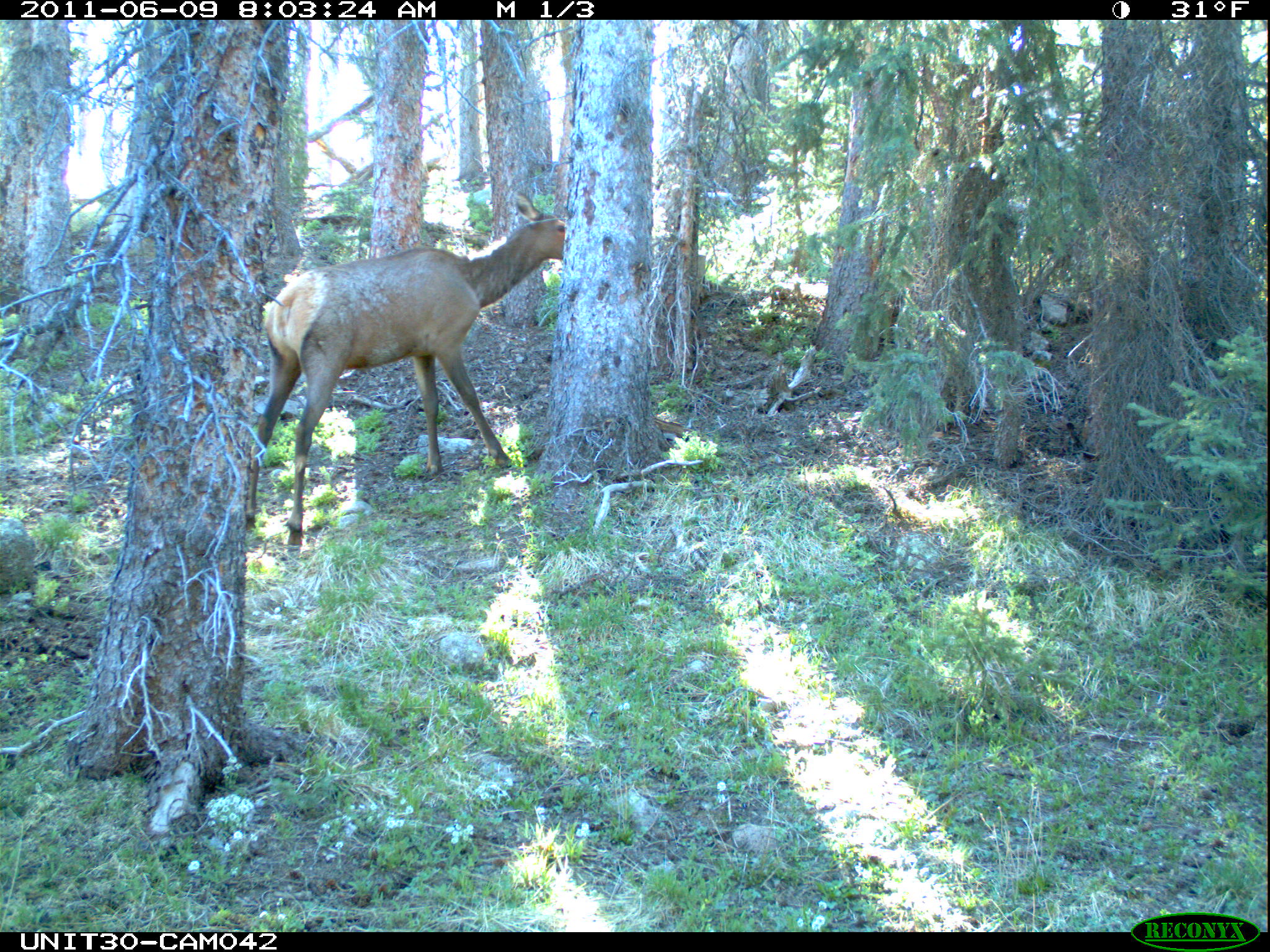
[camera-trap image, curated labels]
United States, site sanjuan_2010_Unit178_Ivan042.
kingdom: Animalia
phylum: Chordata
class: Mammalia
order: Artiodactyla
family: Cervidae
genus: Cervus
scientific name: Cervus elaphus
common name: red deer